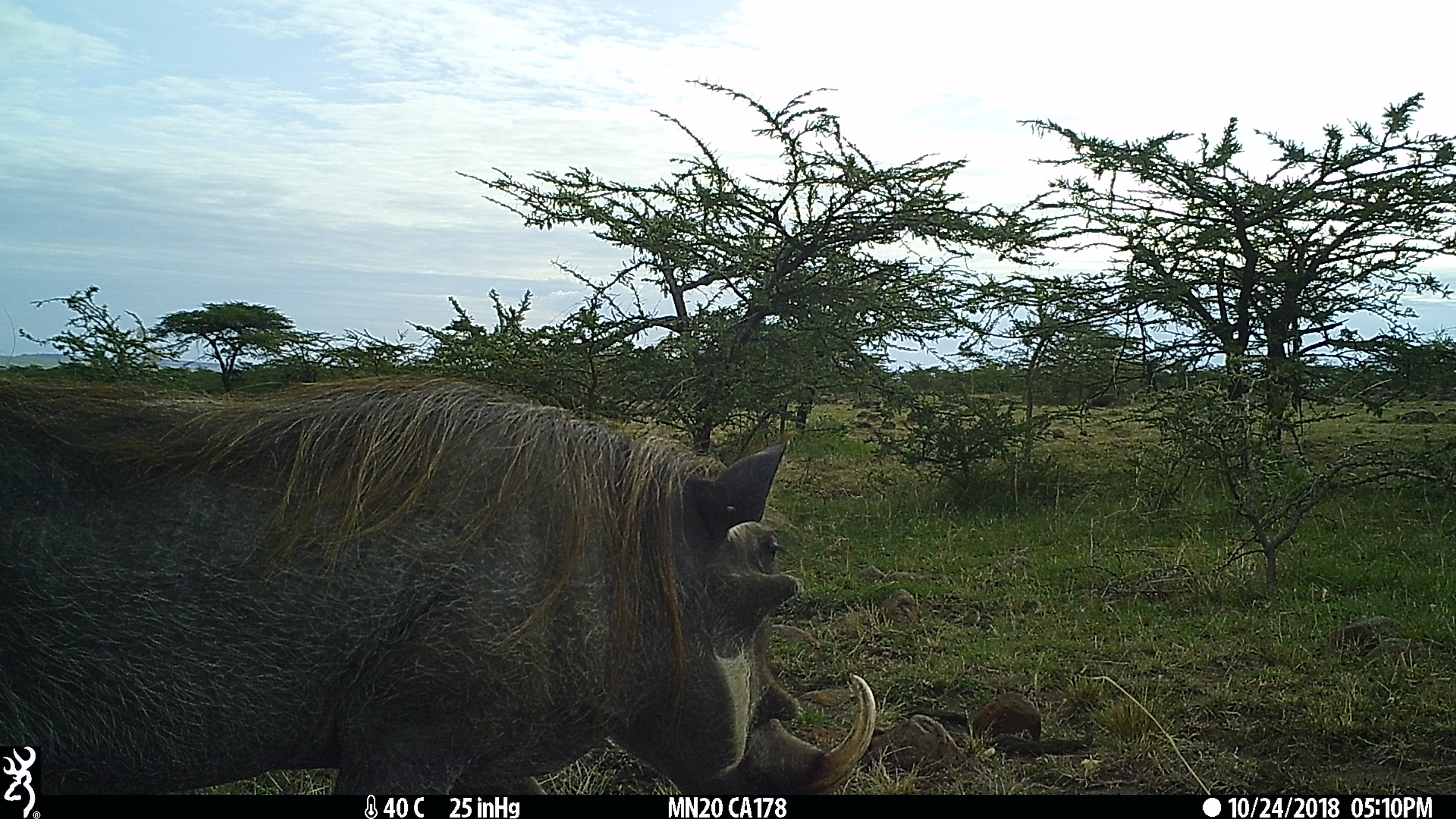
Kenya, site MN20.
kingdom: Animalia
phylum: Chordata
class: Mammalia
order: Artiodactyla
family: Suidae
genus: Phacochoerus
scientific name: Phacochoerus africanus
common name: common warthog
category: warthog